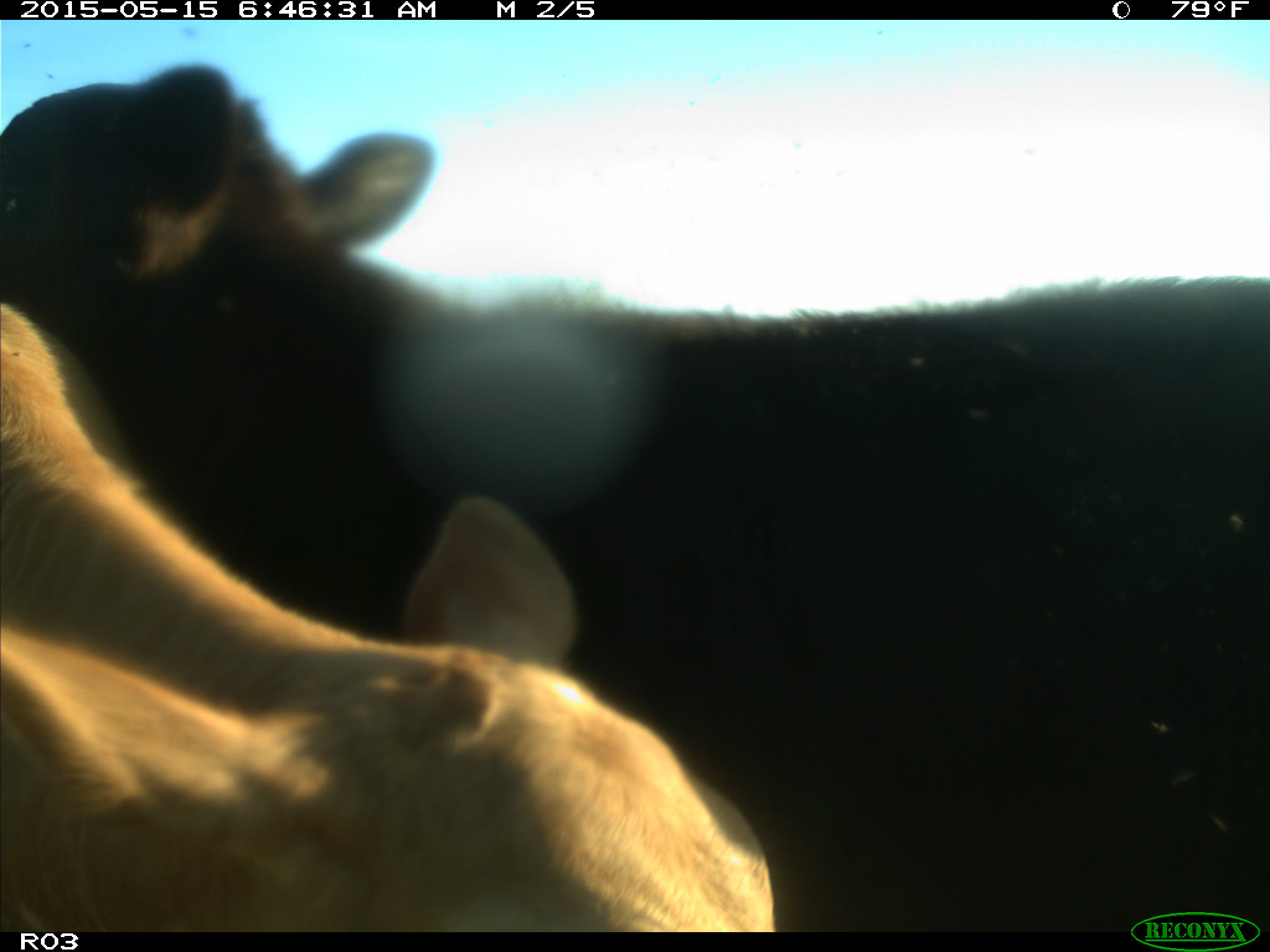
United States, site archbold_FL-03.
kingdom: Animalia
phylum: Chordata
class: Mammalia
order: Artiodactyla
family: Bovidae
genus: Bos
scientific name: Bos taurus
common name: domestic cow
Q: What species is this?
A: Bos taurus (domestic cow).